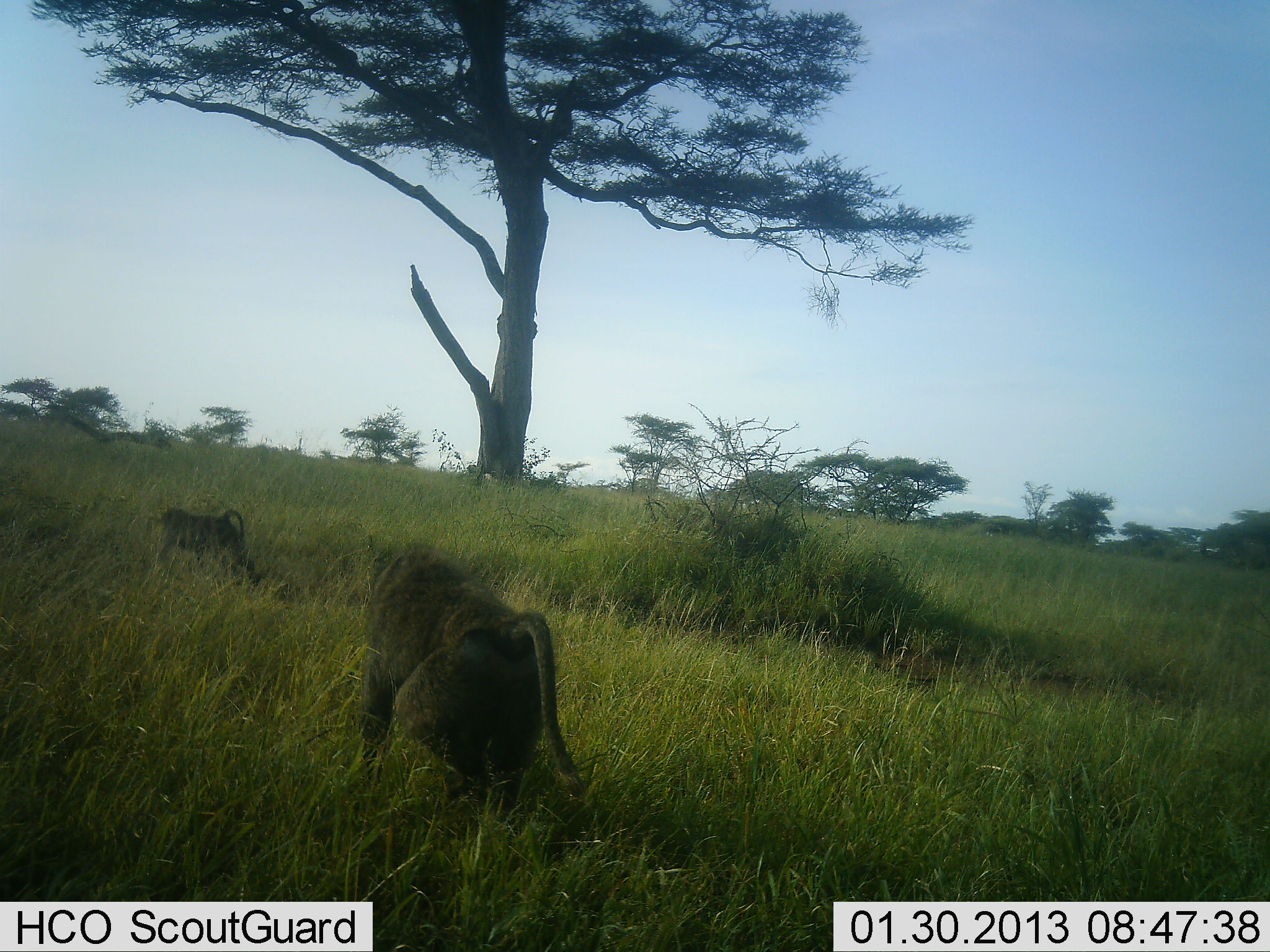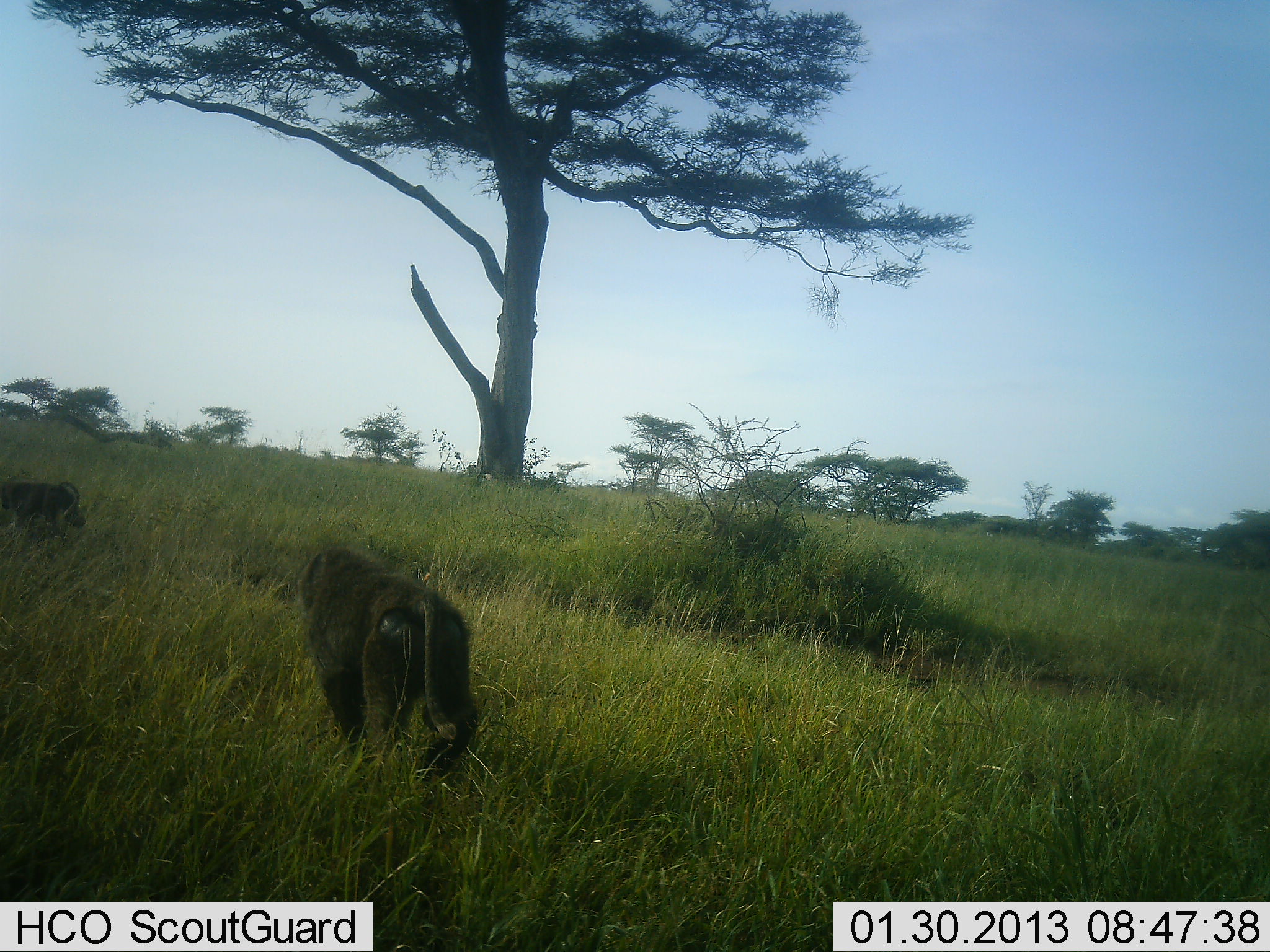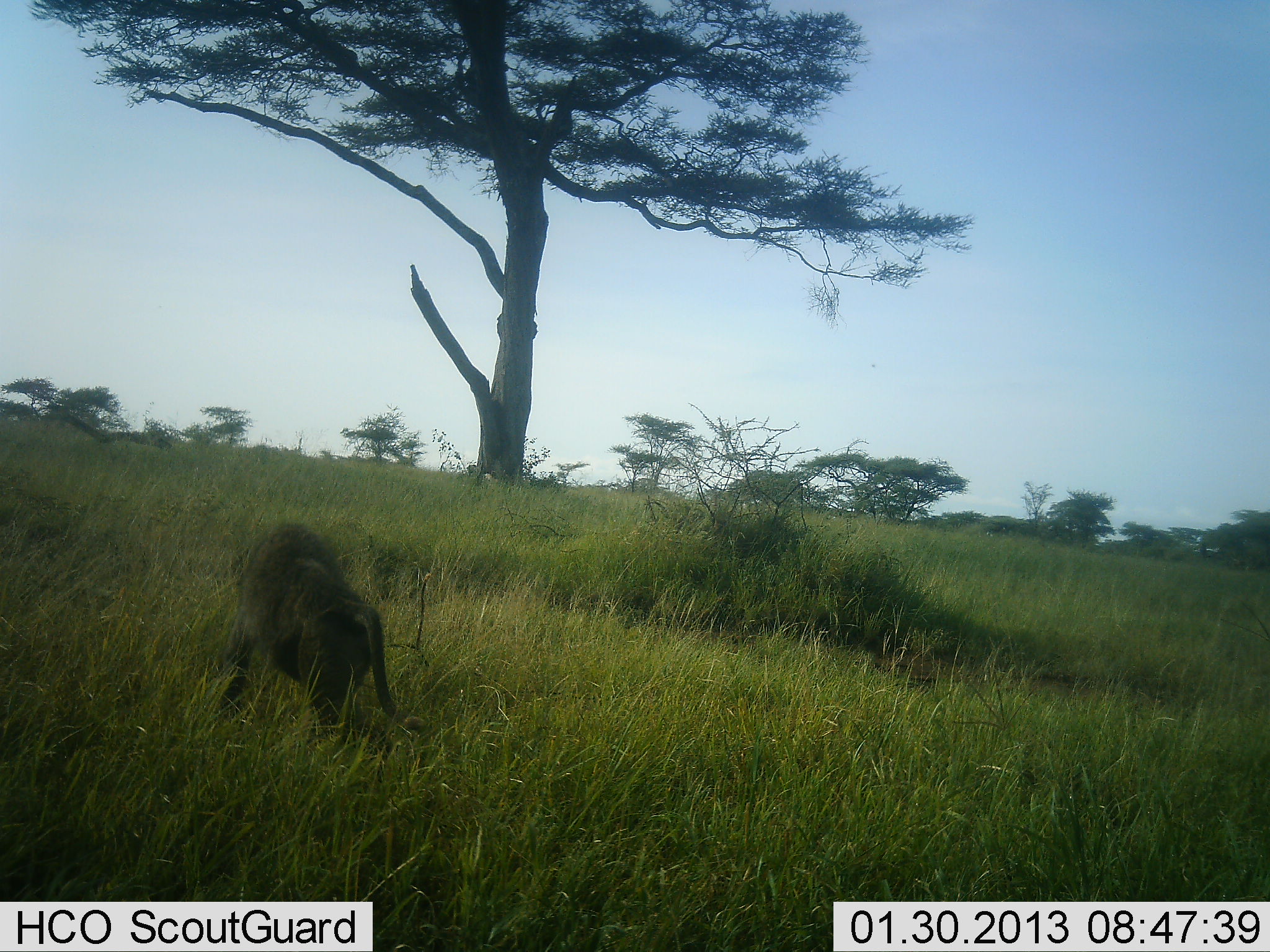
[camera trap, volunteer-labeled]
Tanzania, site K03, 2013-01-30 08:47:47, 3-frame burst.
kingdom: Animalia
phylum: Chordata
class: Mammalia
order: Primates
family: Cercopithecidae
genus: Papio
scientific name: Papio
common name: baboon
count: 2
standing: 4%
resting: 0%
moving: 96%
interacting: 0%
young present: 0%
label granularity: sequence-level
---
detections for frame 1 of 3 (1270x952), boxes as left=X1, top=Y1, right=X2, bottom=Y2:
animal: left=353, top=541, right=594, bottom=814; left=151, top=501, right=268, bottom=593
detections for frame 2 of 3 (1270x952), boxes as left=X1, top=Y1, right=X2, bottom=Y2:
animal: left=295, top=541, right=479, bottom=793; left=0, top=480, right=87, bottom=542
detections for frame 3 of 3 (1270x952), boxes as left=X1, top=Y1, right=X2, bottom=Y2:
animal: left=222, top=520, right=426, bottom=754